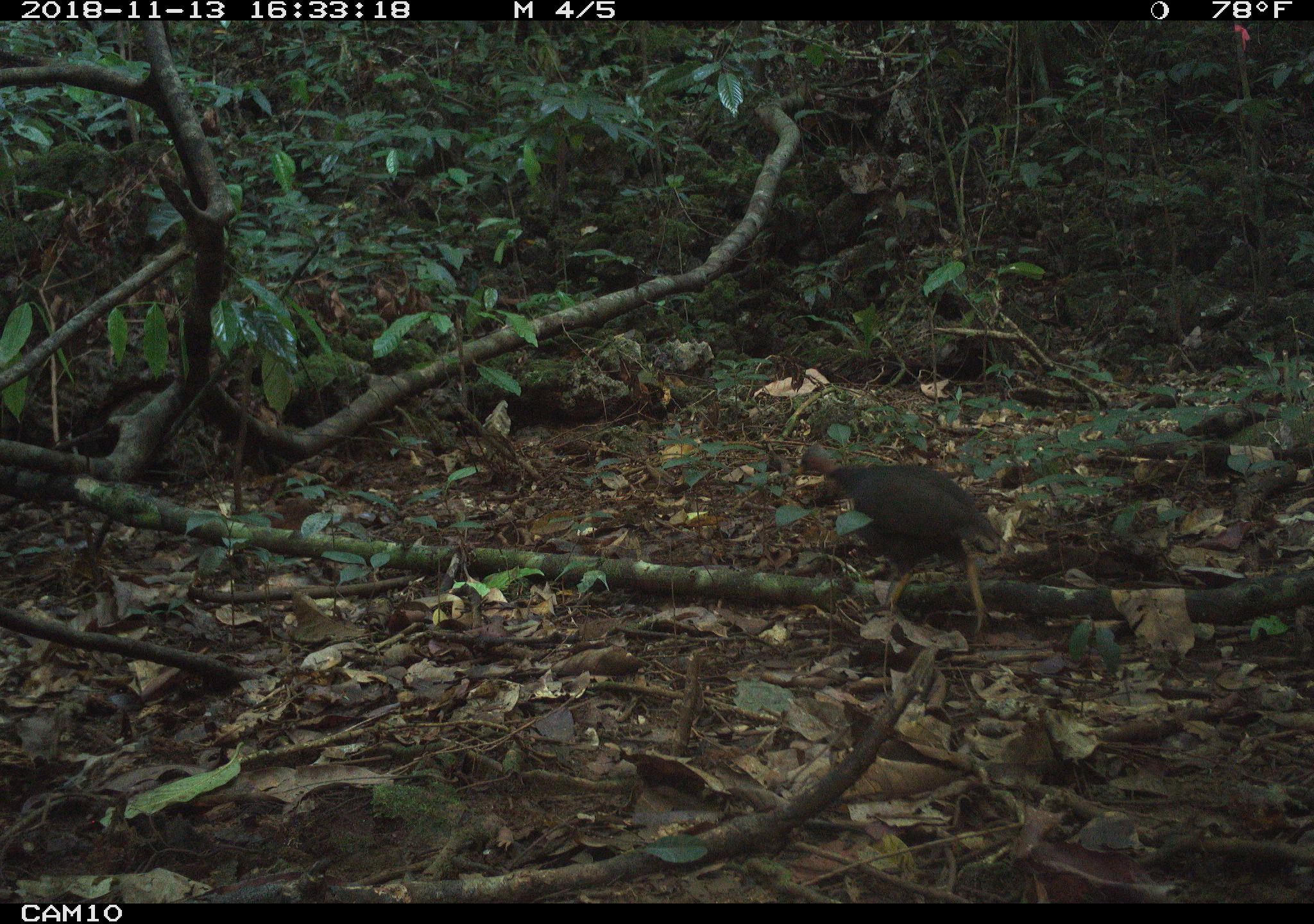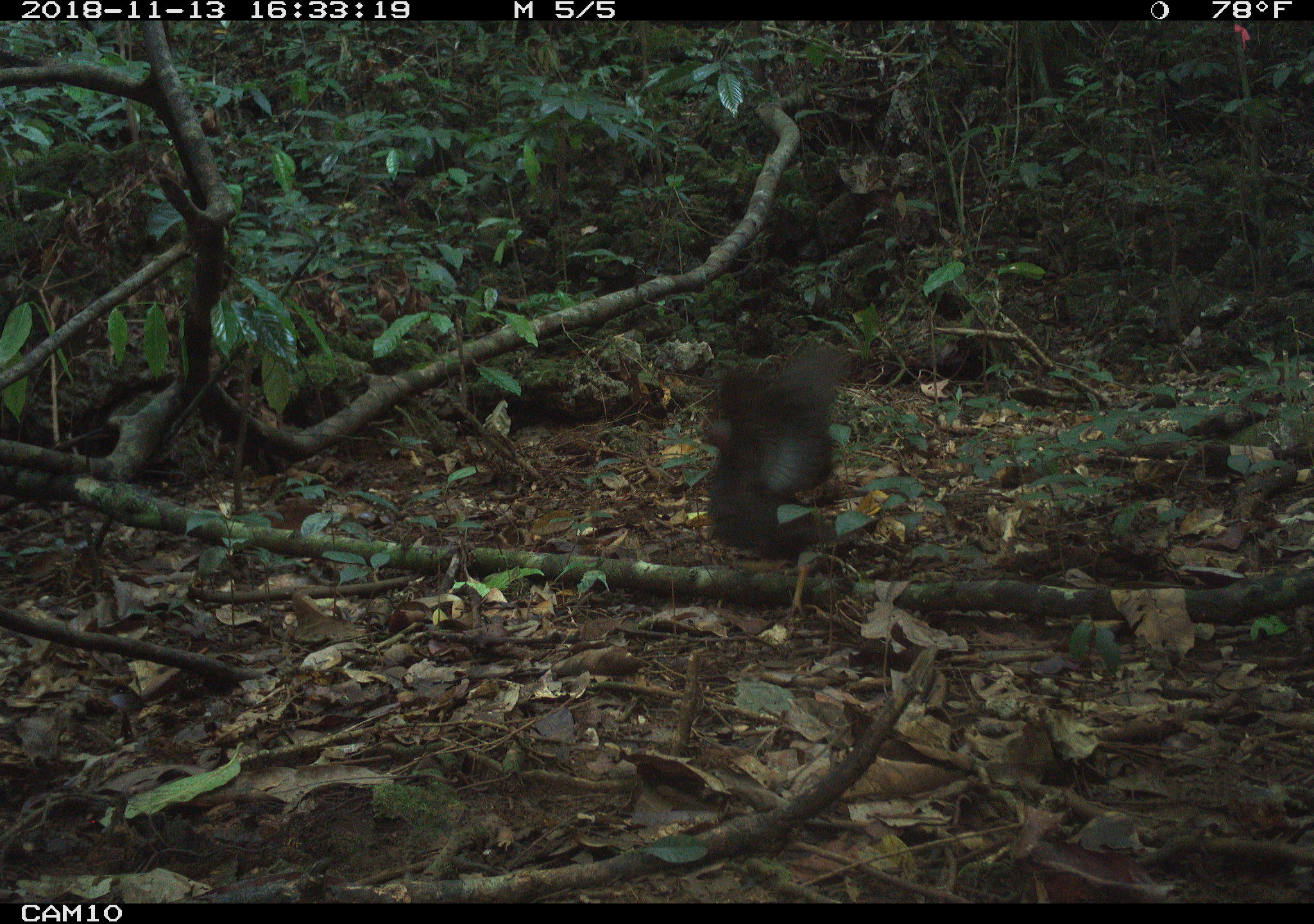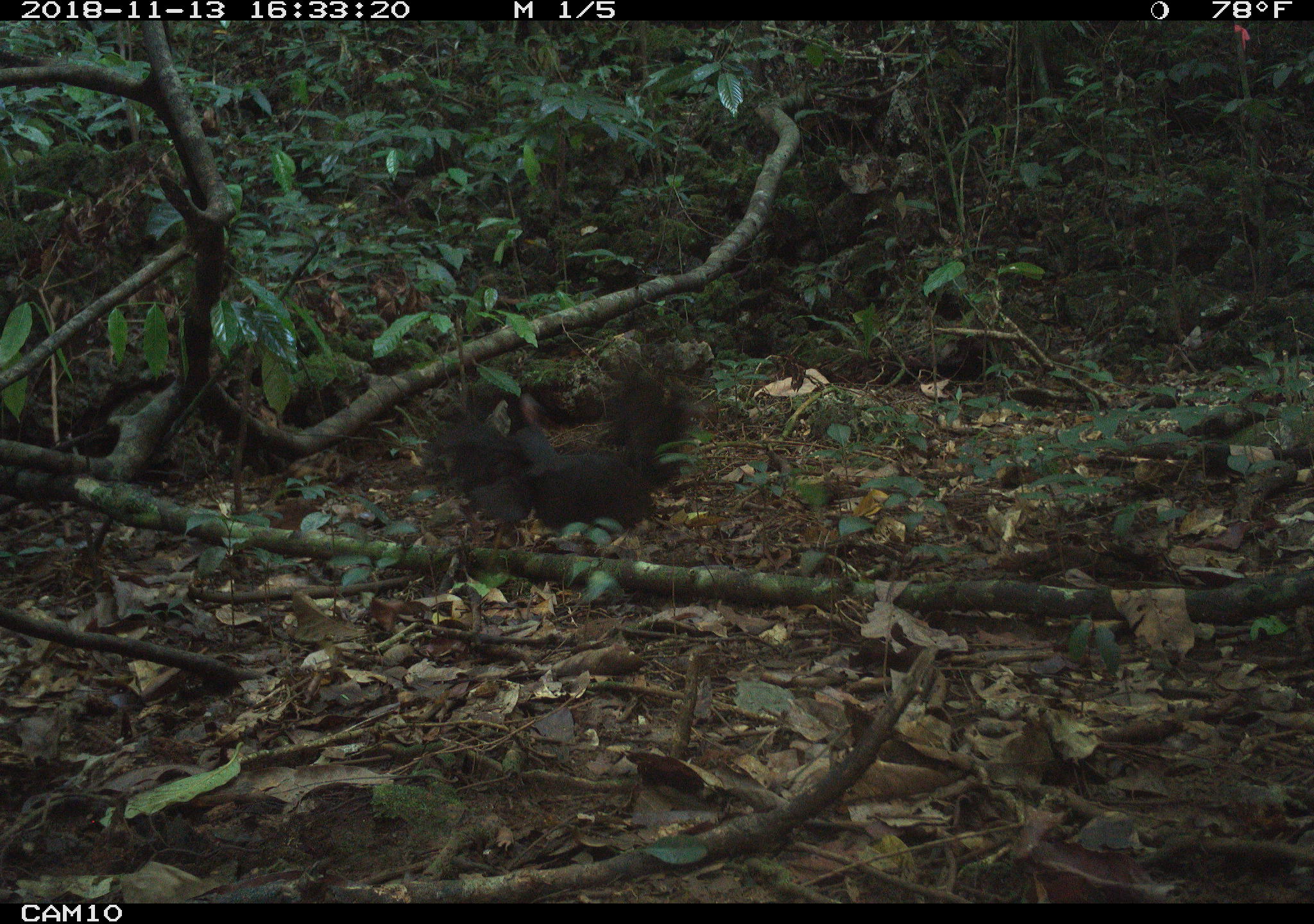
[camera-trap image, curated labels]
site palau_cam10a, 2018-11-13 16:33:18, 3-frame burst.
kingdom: Animalia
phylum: Chordata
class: Aves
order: Galliformes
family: Megapodiidae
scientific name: Megapodiidae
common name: megapode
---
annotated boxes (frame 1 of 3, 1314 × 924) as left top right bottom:
megapode: 802 452 1003 645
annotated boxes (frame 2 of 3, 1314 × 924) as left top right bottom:
megapode: 696 343 851 620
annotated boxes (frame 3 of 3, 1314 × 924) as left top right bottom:
megapode: 420 364 694 539